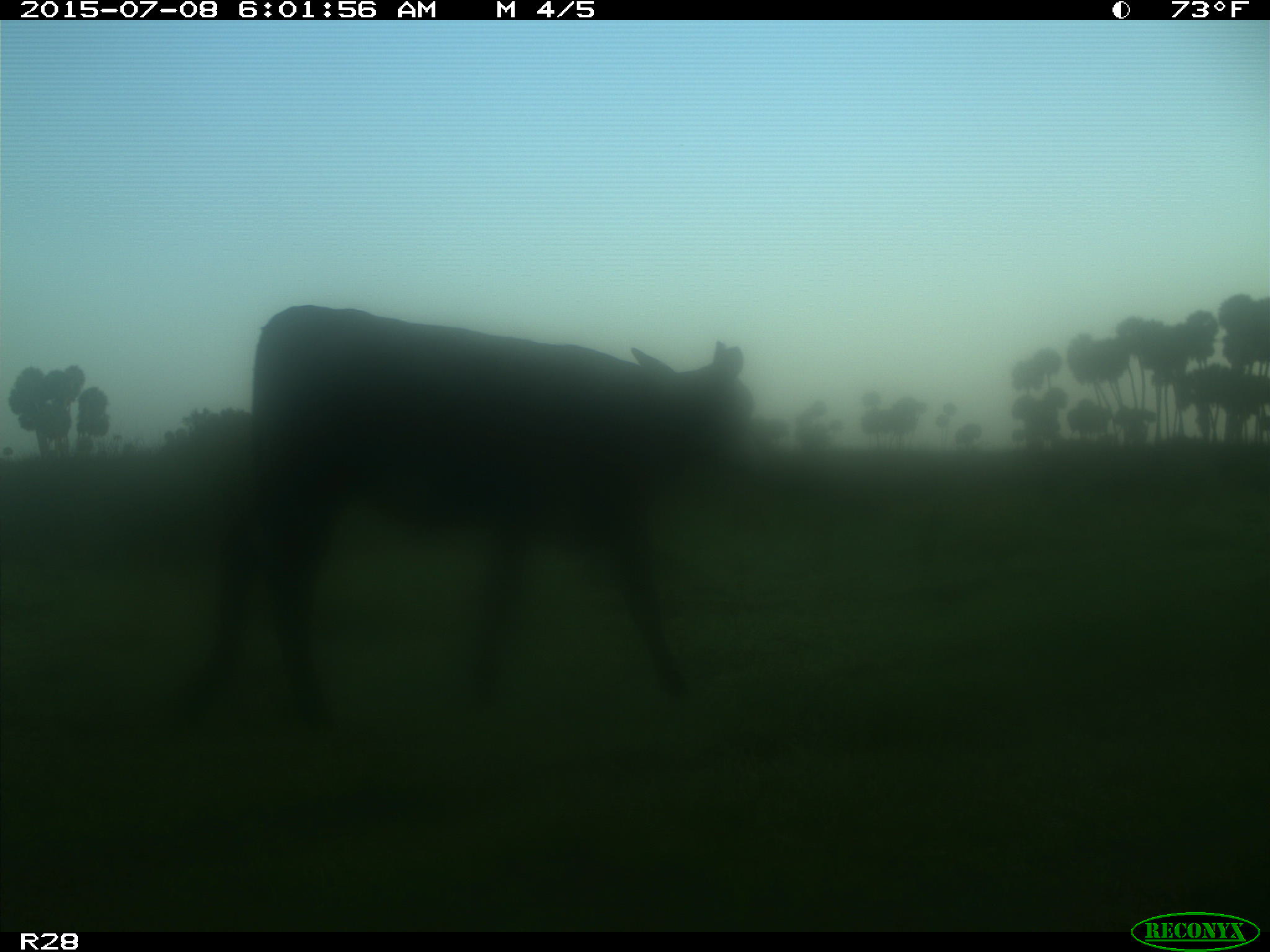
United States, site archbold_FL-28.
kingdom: Animalia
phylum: Chordata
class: Mammalia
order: Artiodactyla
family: Bovidae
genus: Bos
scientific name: Bos taurus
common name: domestic cow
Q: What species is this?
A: Bos taurus (domestic cow).